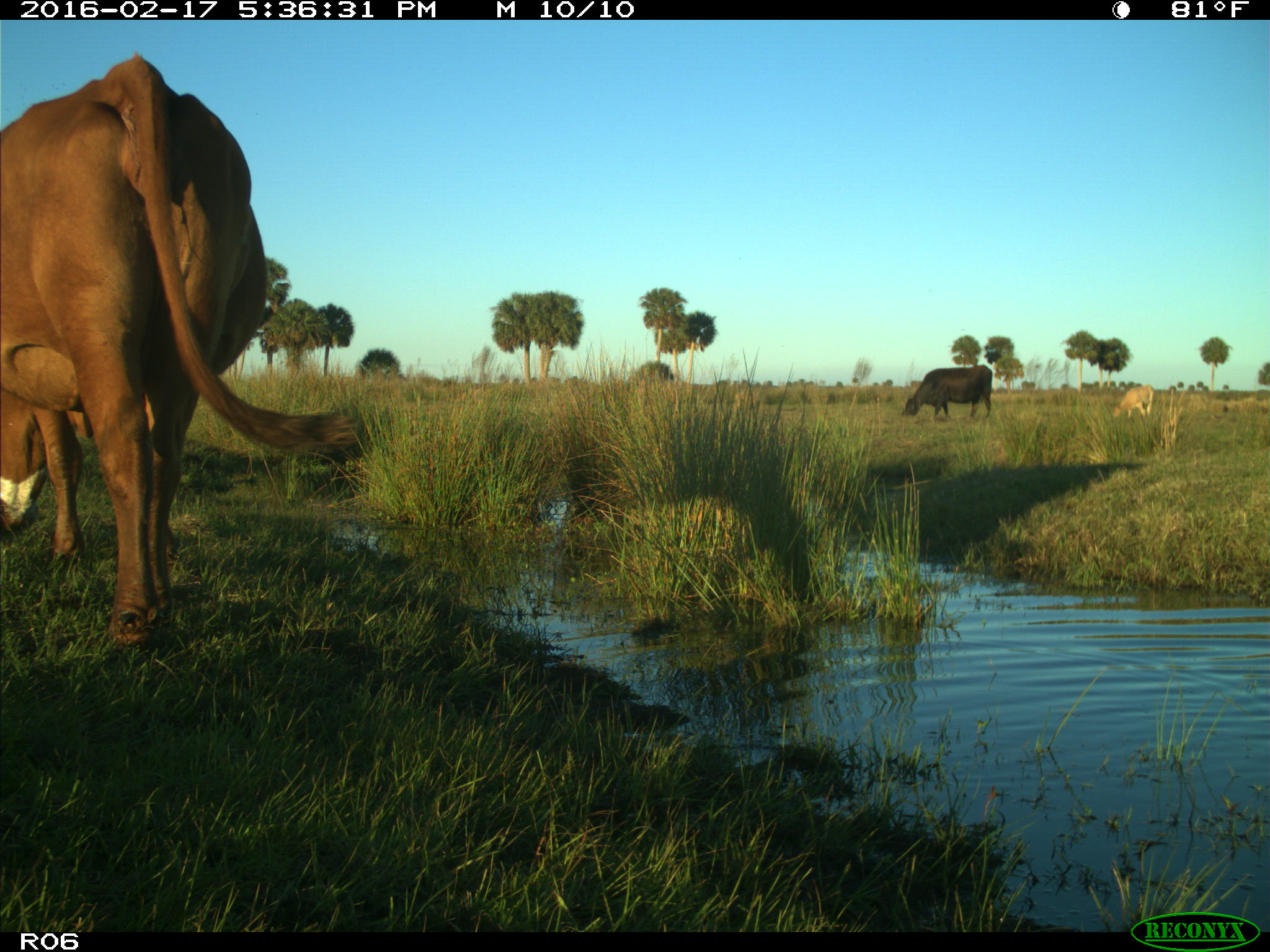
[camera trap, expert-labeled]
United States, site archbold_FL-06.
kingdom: Animalia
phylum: Chordata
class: Mammalia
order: Artiodactyla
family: Bovidae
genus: Bos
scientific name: Bos taurus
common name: domestic cow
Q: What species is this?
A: Bos taurus (domestic cow).